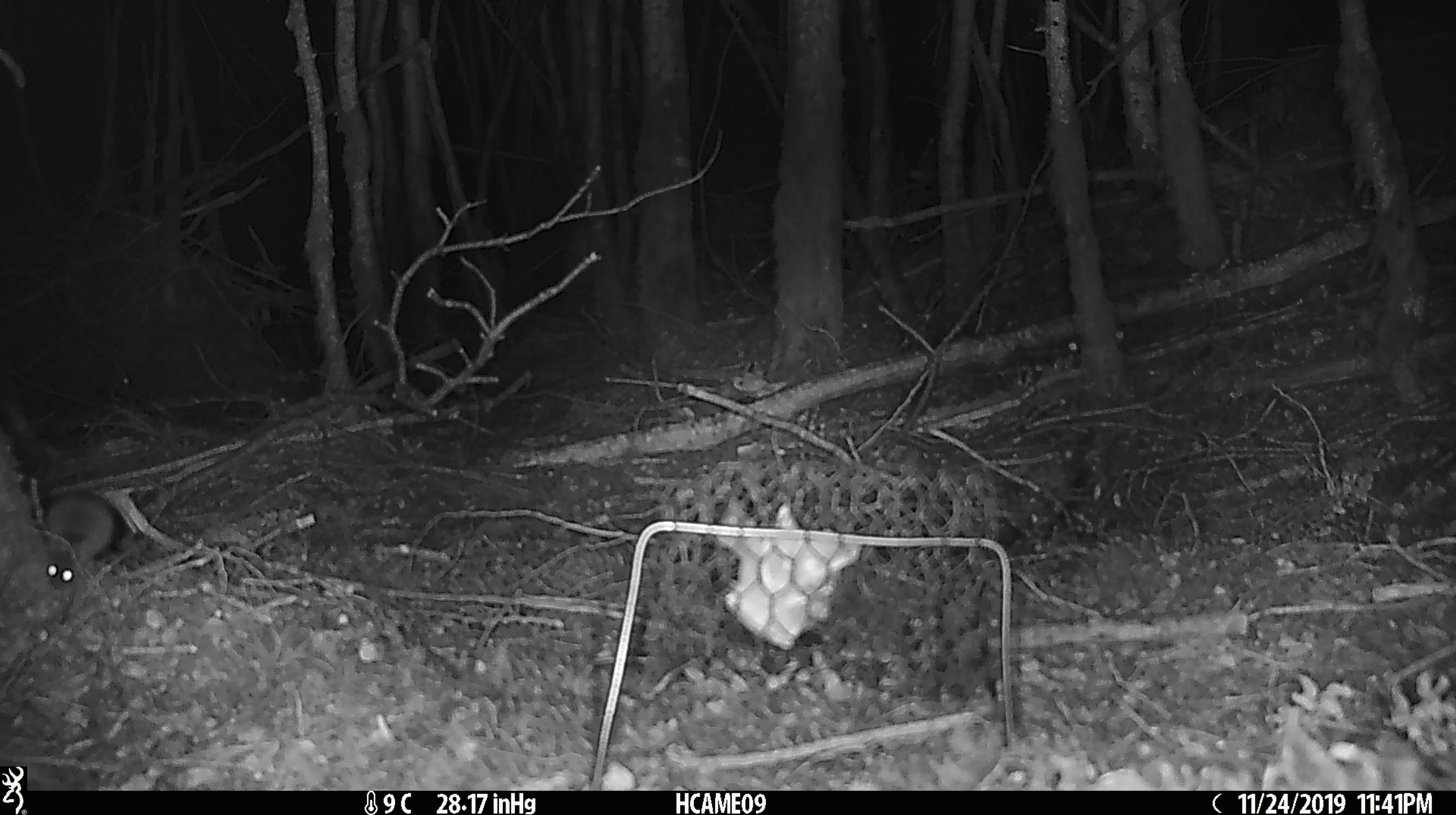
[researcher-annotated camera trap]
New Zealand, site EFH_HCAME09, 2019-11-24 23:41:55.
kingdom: Animalia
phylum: Chordata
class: Mammalia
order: Rodentia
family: Muridae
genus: Mus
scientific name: Mus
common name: mouse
Mouse (Mus).